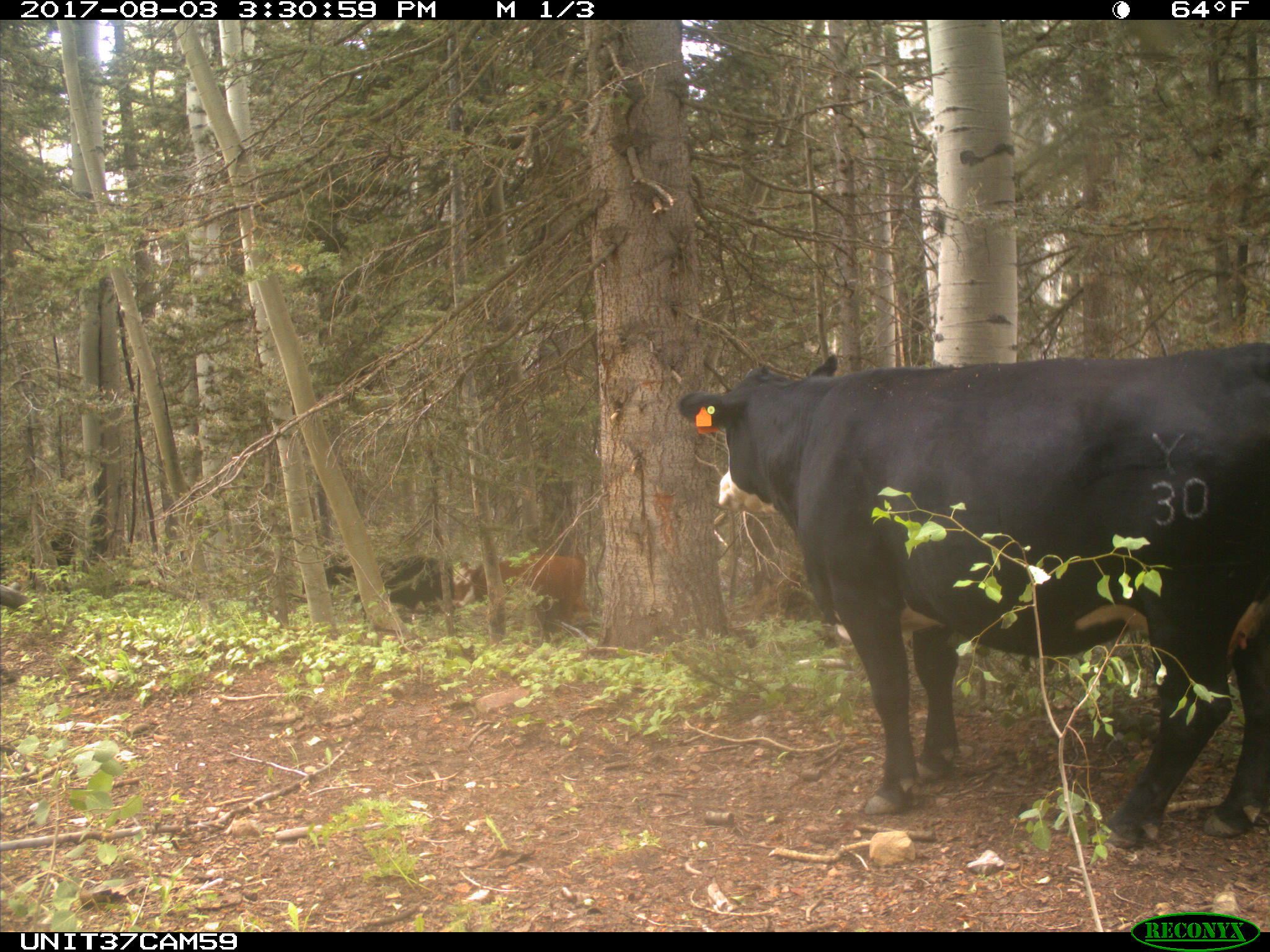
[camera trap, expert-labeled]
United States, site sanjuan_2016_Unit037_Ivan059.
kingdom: Animalia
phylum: Chordata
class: Mammalia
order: Artiodactyla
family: Bovidae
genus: Bos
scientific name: Bos taurus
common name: domestic cow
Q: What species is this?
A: Bos taurus (domestic cow).